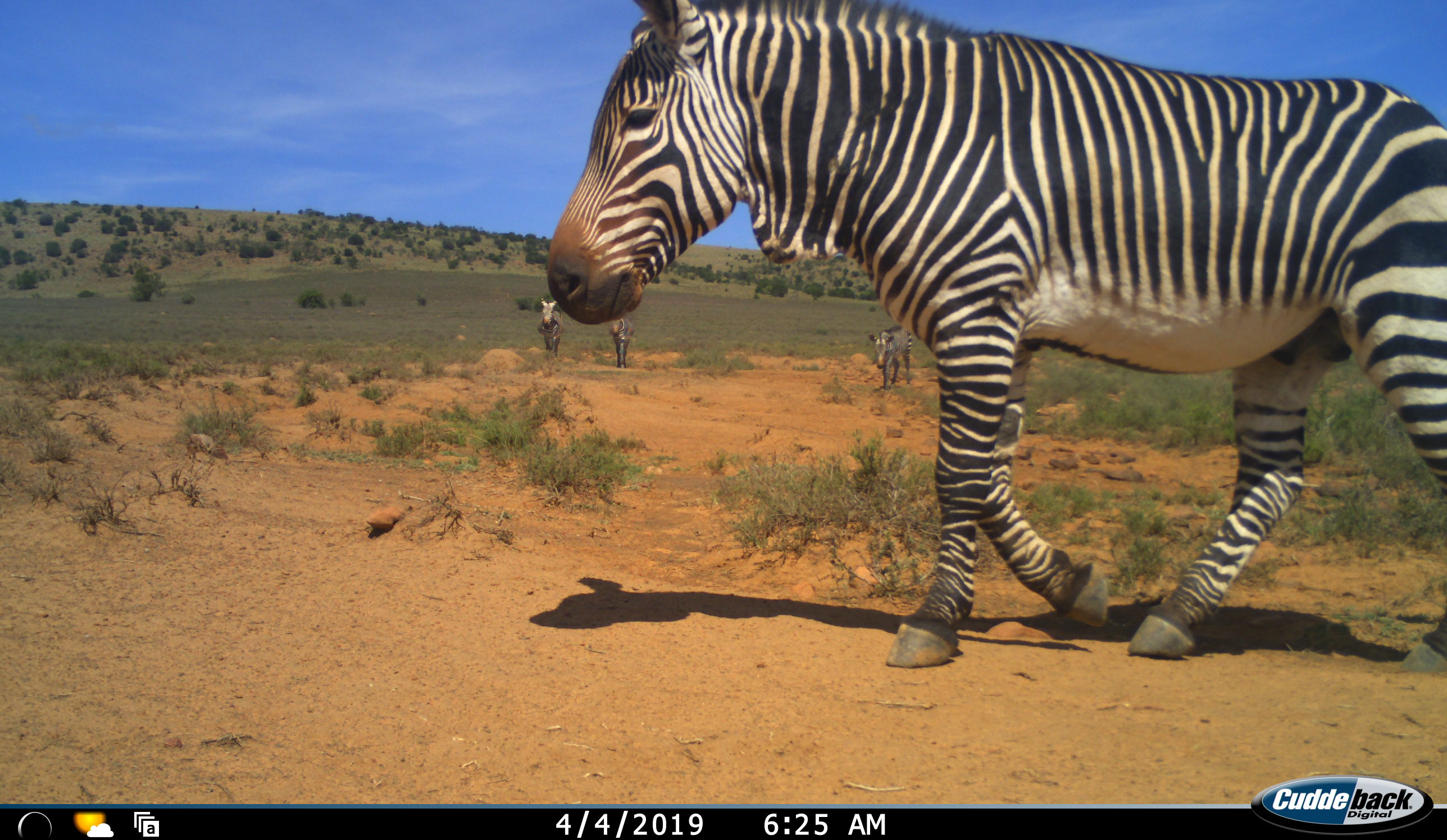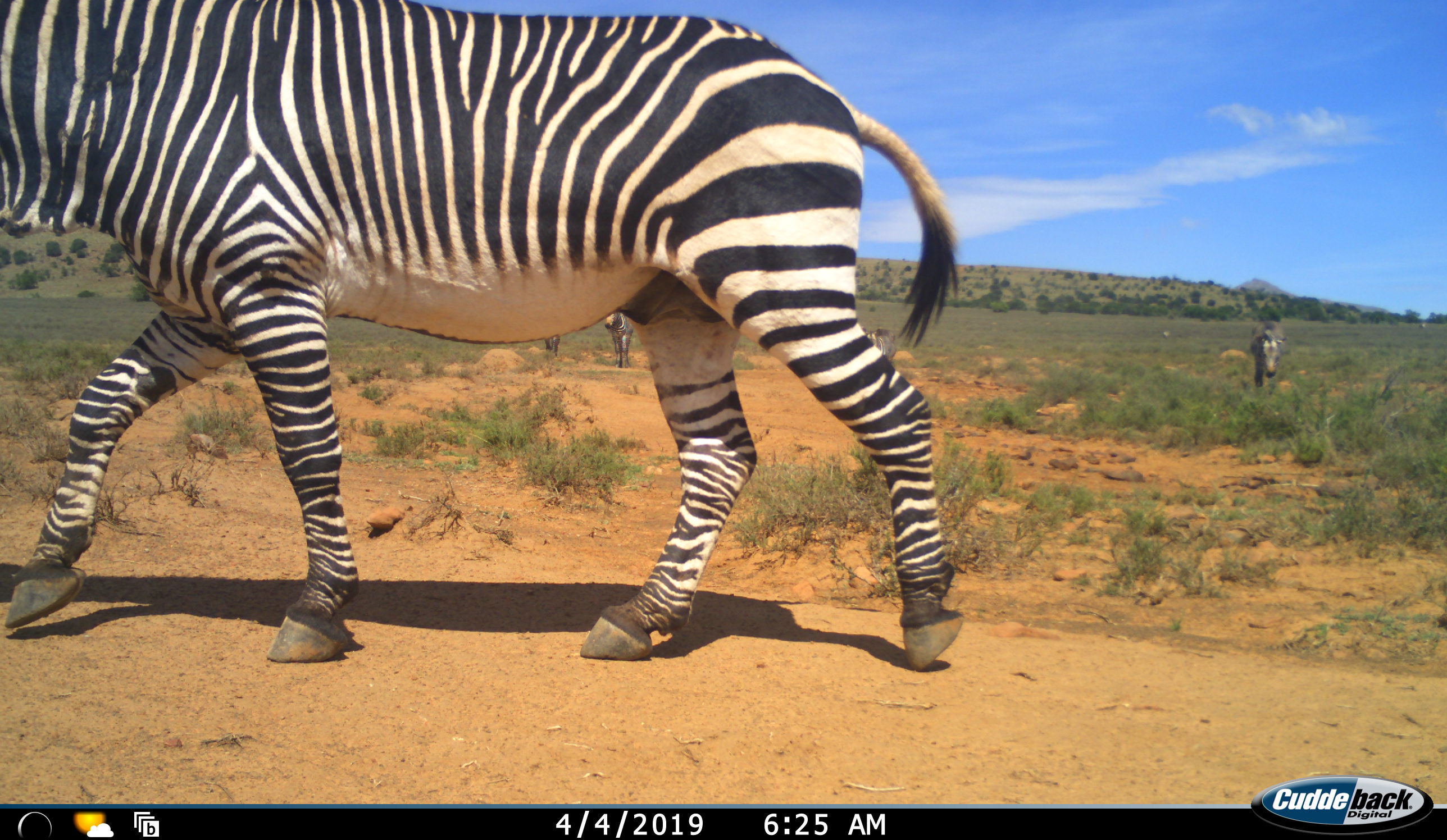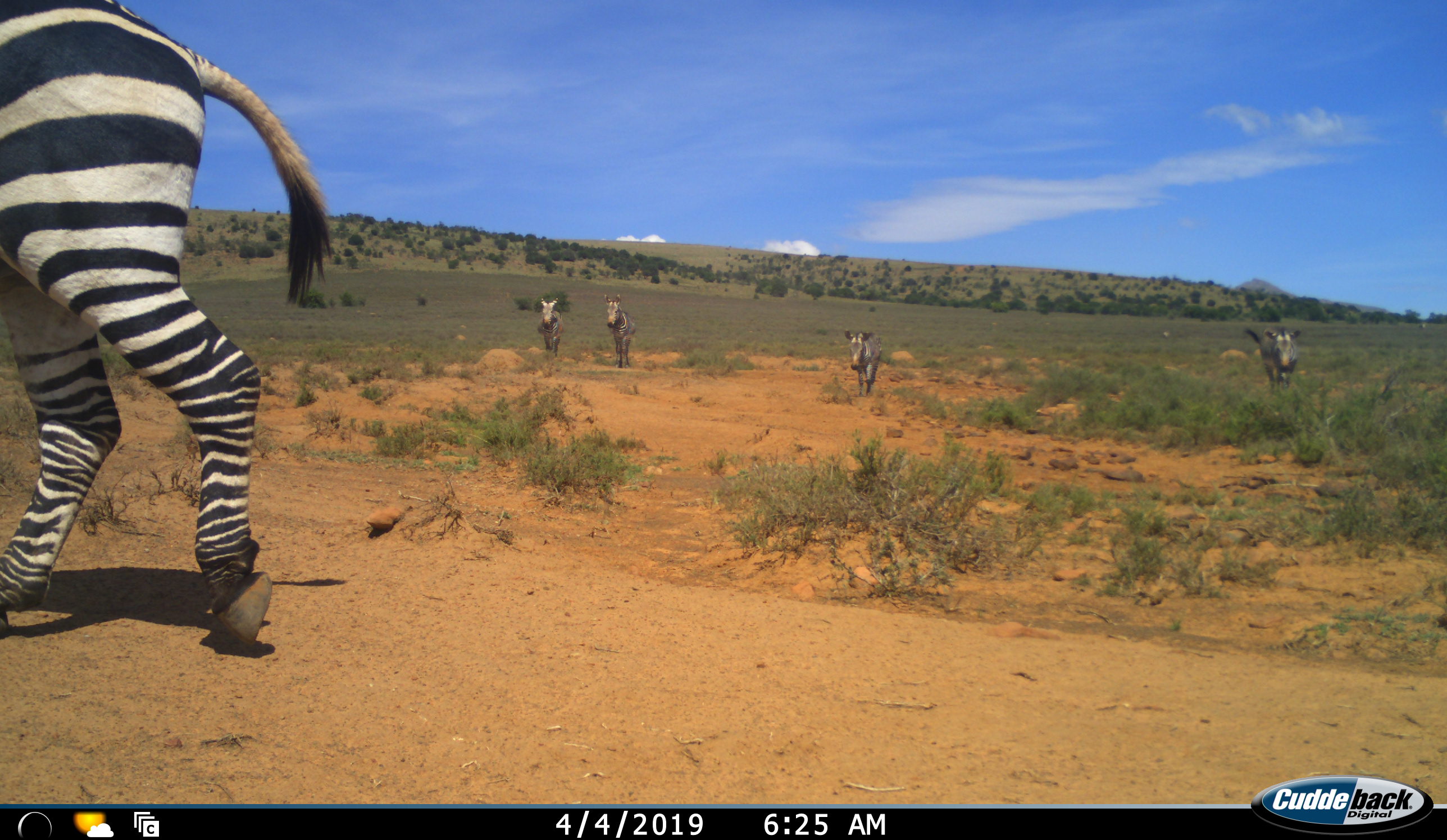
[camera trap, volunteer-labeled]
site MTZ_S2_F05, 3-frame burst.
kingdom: Animalia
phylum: Chordata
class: Mammalia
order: Perissodactyla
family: Equidae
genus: Equus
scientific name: Equus zebra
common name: mountain zebra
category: zebramountain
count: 5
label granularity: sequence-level